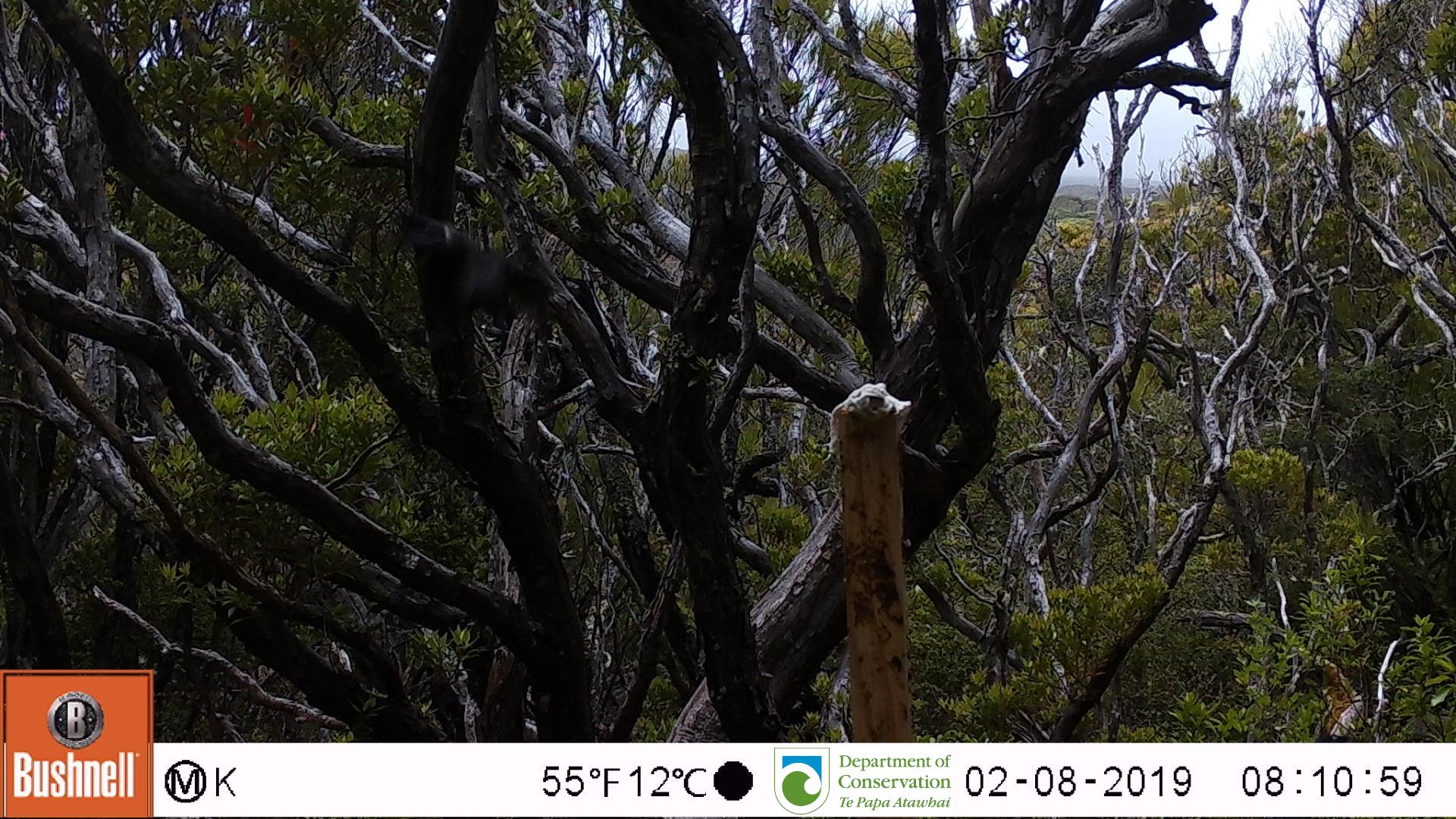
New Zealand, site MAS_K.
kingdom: Animalia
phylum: Chordata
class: Aves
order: Passeriformes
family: Meliphagidae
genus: Prosthemadera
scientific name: Prosthemadera novaeseelandiae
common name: tui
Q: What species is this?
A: Tui (Prosthemadera novaeseelandiae).